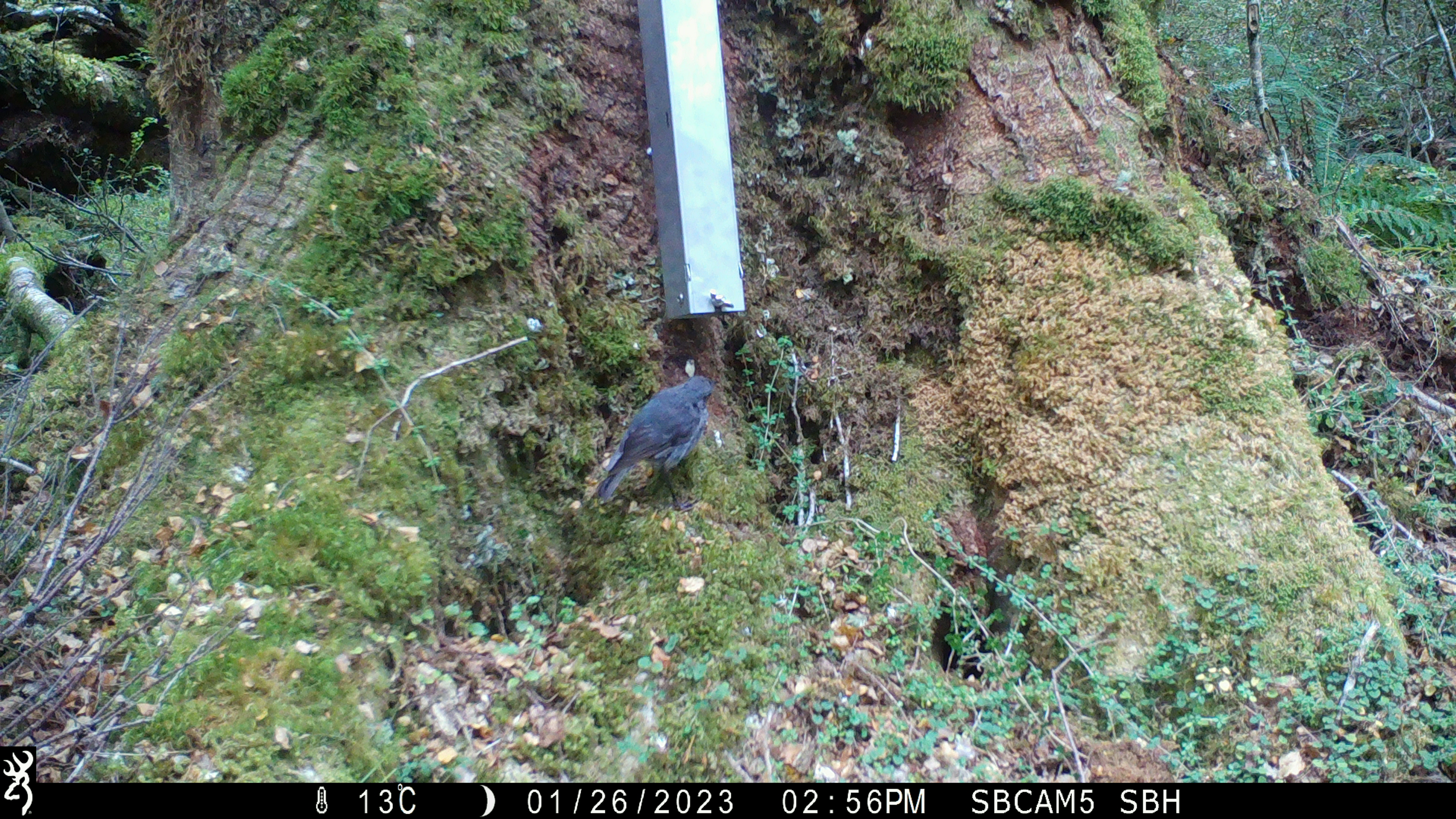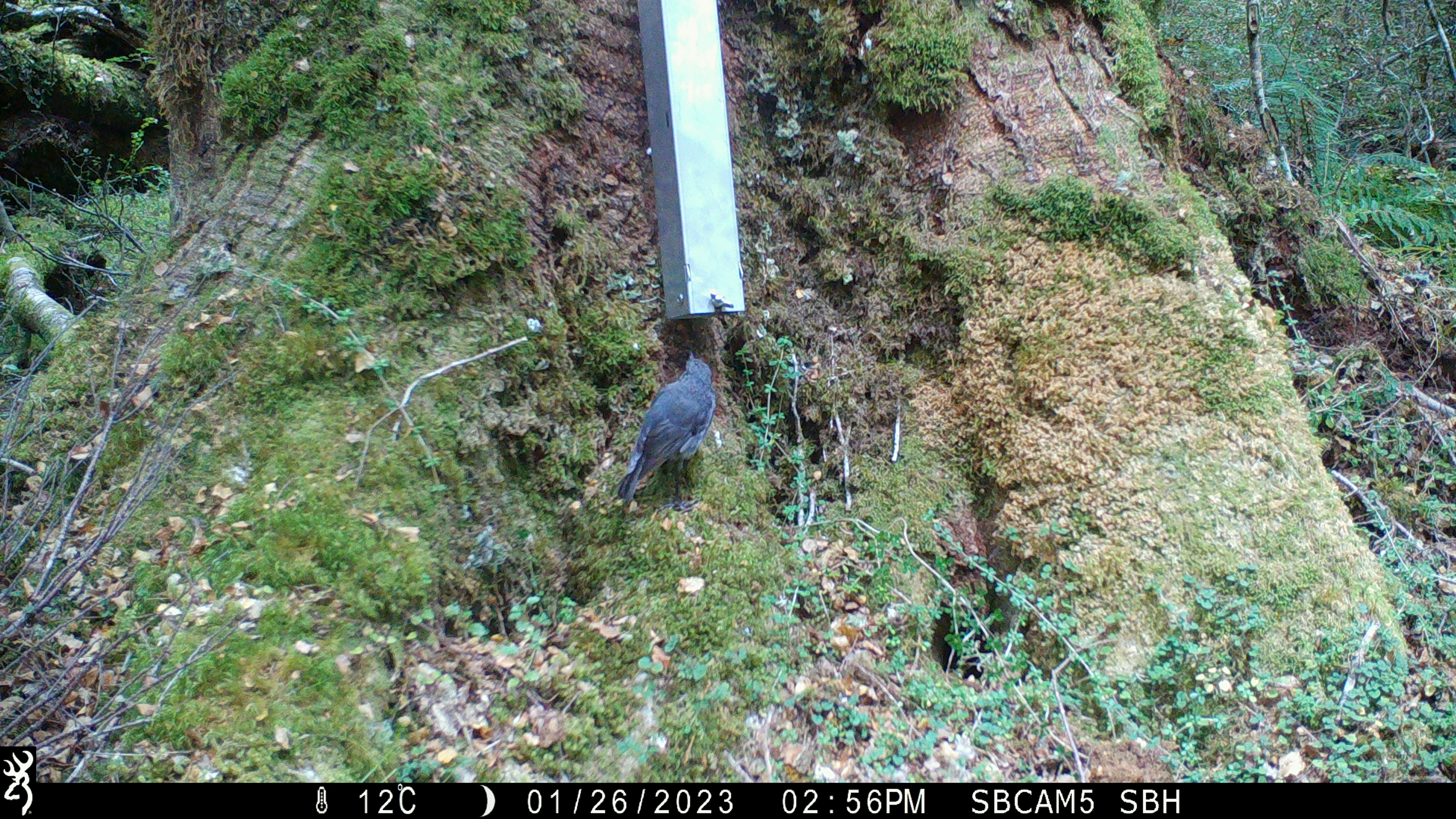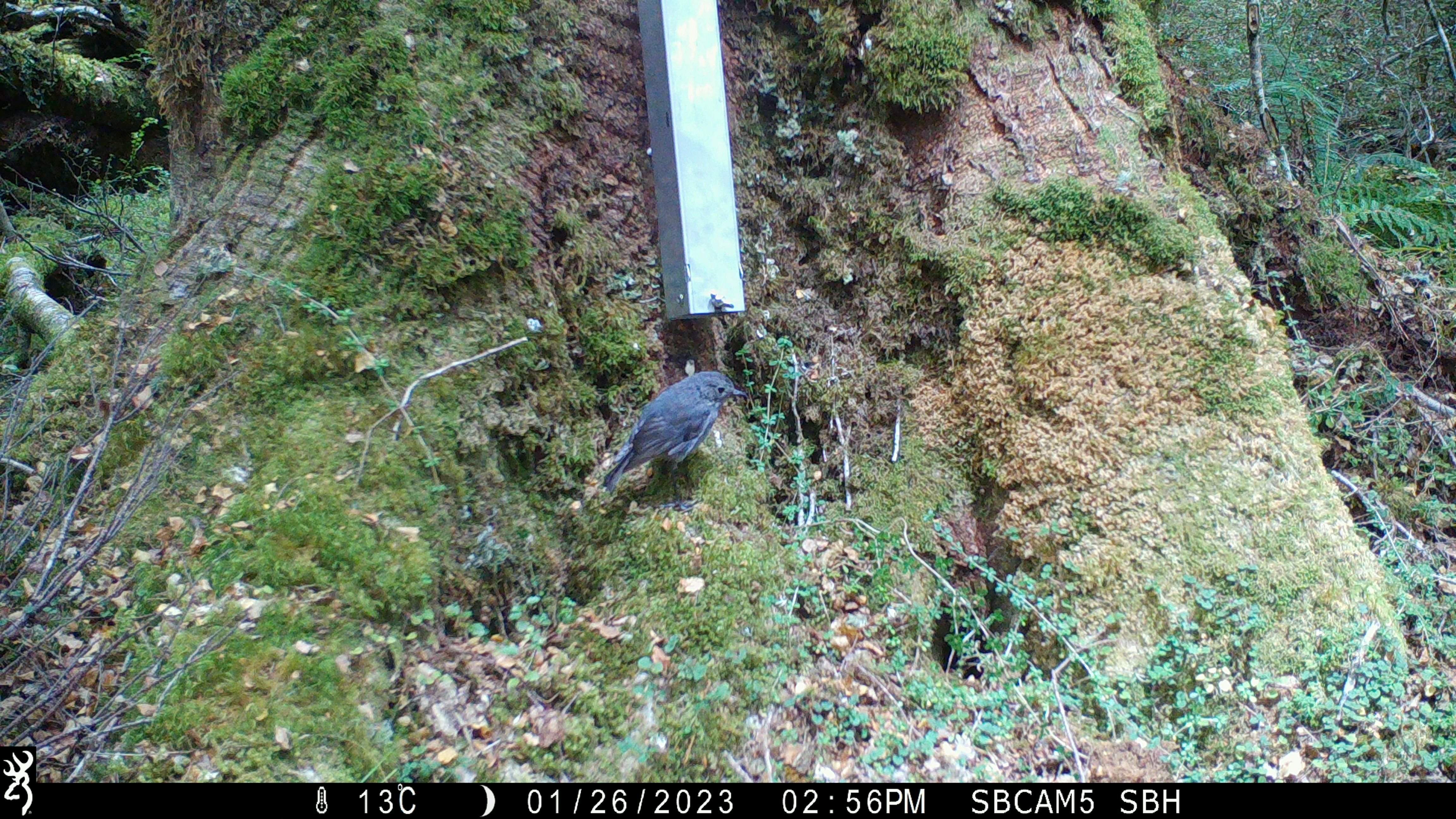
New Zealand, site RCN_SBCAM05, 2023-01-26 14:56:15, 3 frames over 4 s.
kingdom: Animalia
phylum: Chordata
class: Aves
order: Passeriformes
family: Petroicidae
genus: Petroica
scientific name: Petroica australis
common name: new zealand robin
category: robin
Robin (new zealand robin) (Petroica australis).